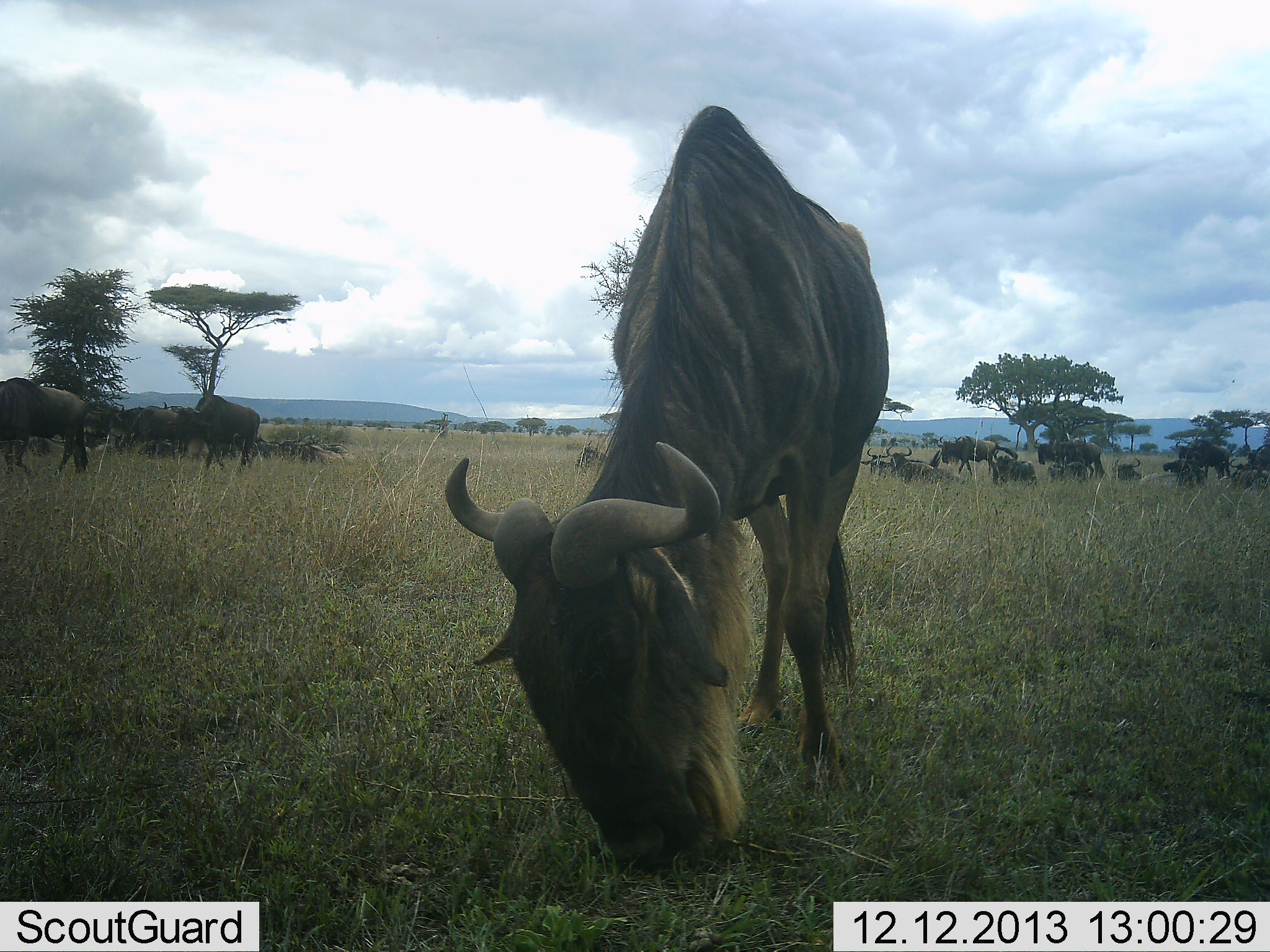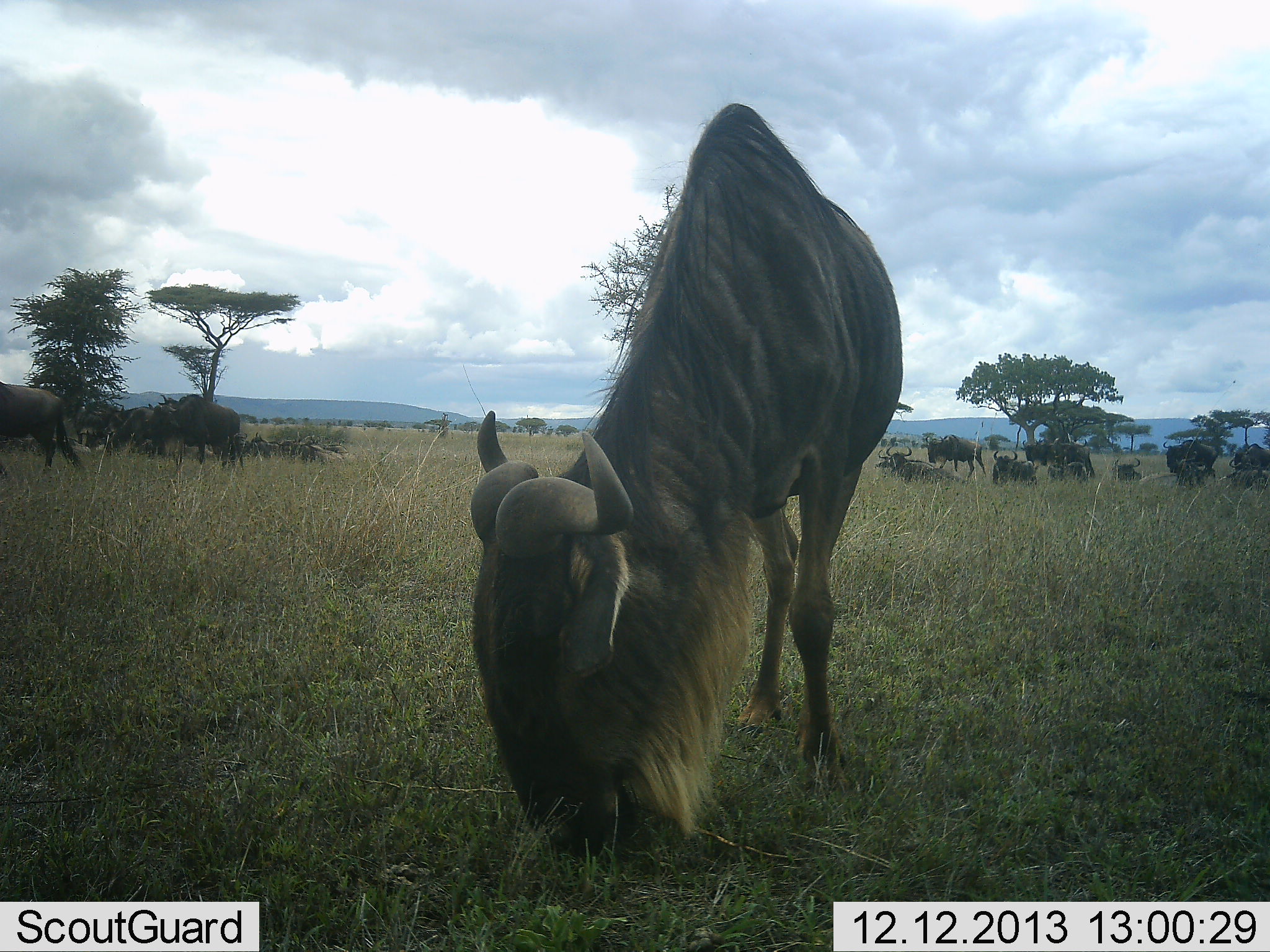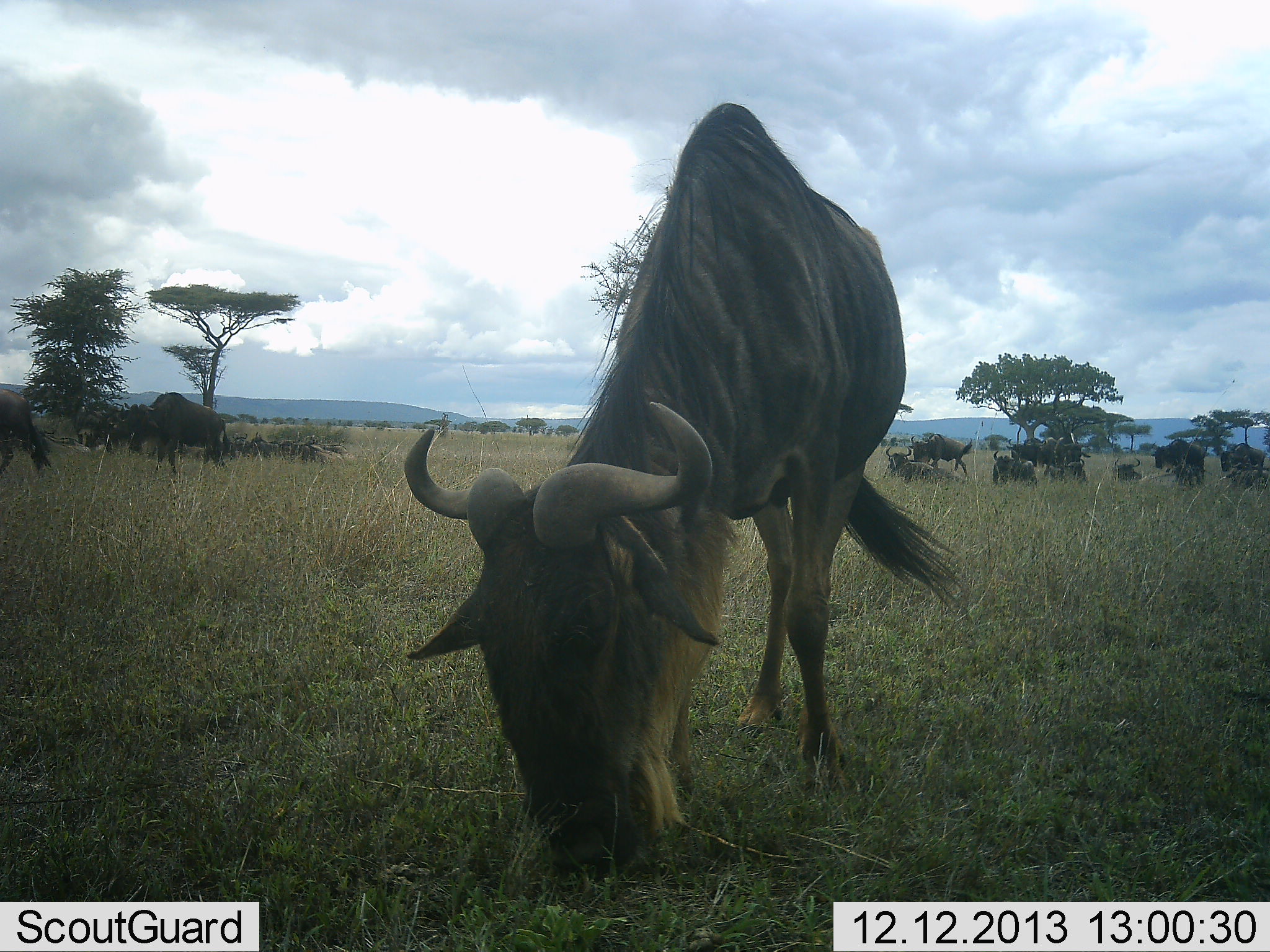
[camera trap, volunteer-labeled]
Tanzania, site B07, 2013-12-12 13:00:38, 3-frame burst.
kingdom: Animalia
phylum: Chordata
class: Mammalia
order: Artiodactyla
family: Bovidae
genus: Connochaetes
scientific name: Connochaetes taurinus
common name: blue wildebeest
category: wildebeest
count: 11-50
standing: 40%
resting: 50%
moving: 80%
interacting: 0%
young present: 0%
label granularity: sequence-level